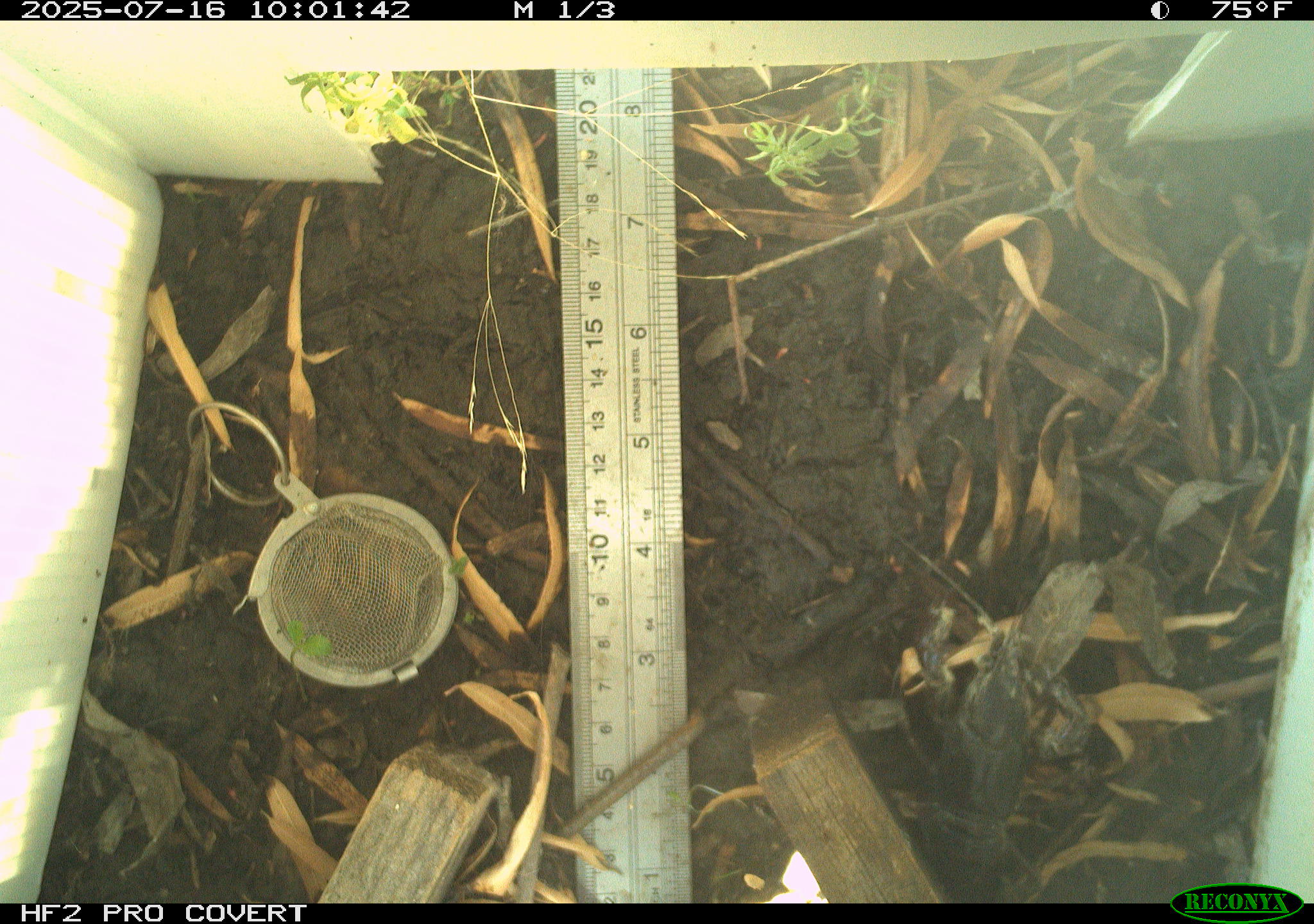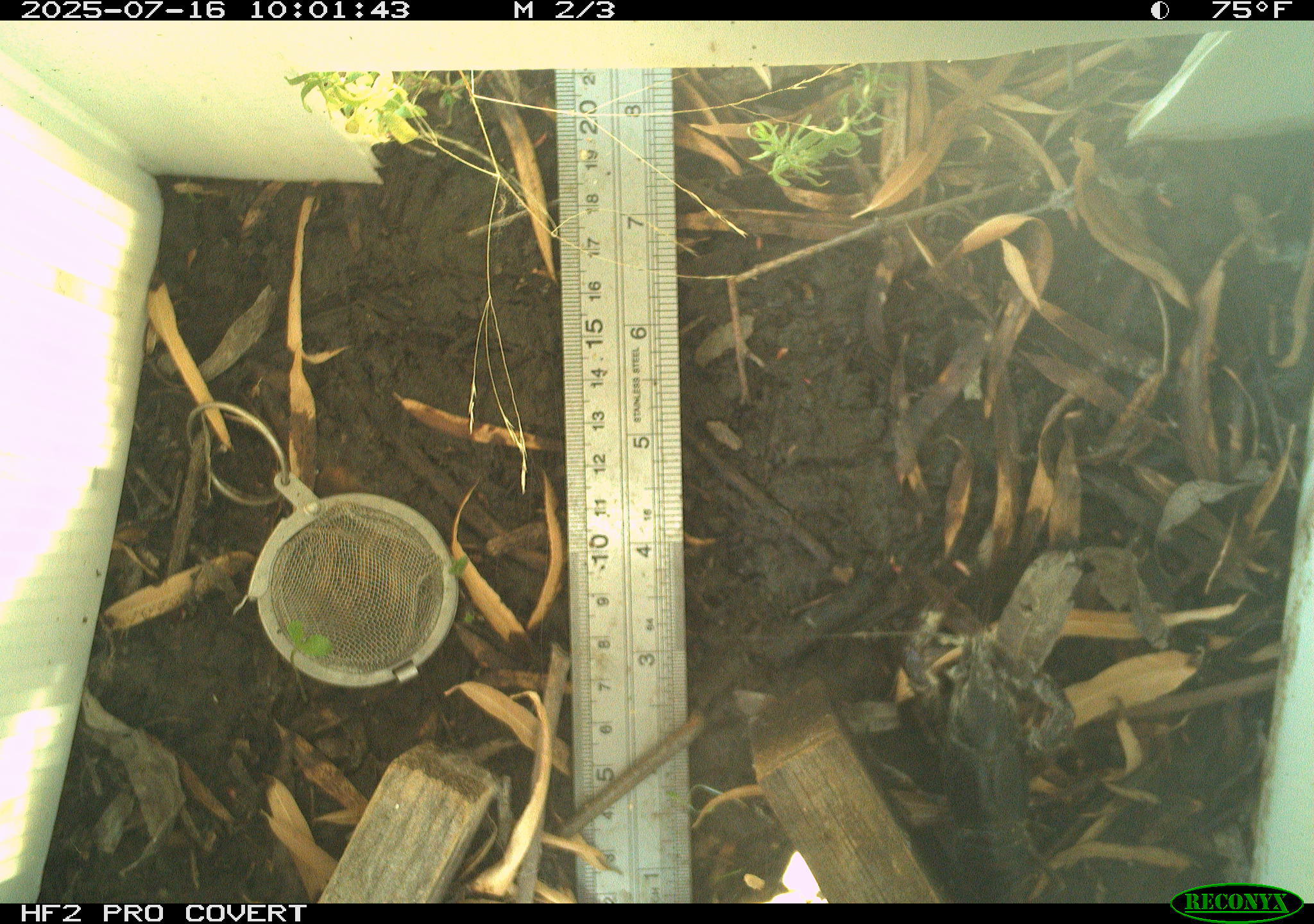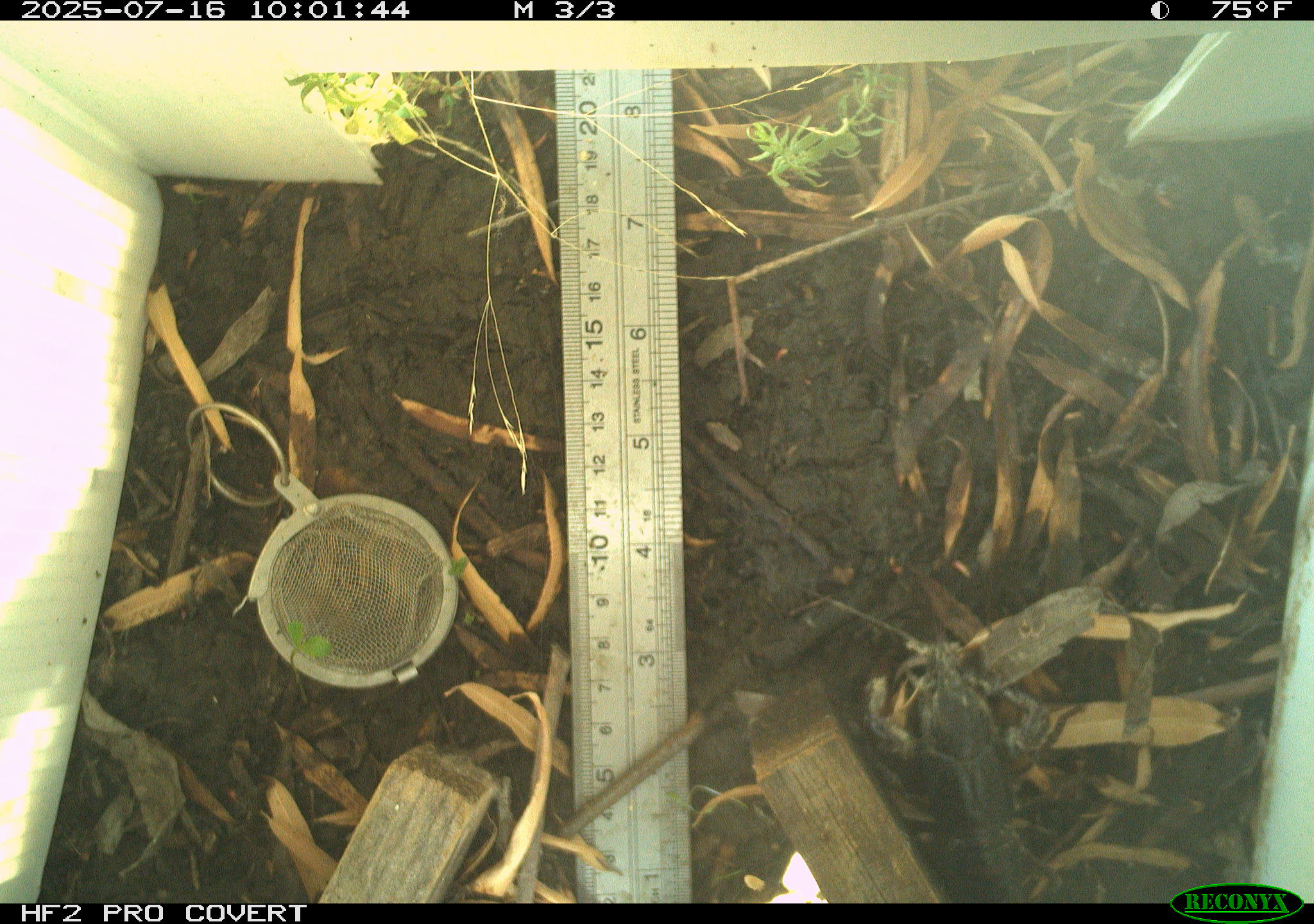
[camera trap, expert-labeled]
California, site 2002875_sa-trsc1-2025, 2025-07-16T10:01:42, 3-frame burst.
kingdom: Animalia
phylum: Arthropoda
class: Malacostraca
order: Decapoda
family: Palinuridae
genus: Jasus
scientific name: Jasus edwardsii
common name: crayfish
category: crayfish species